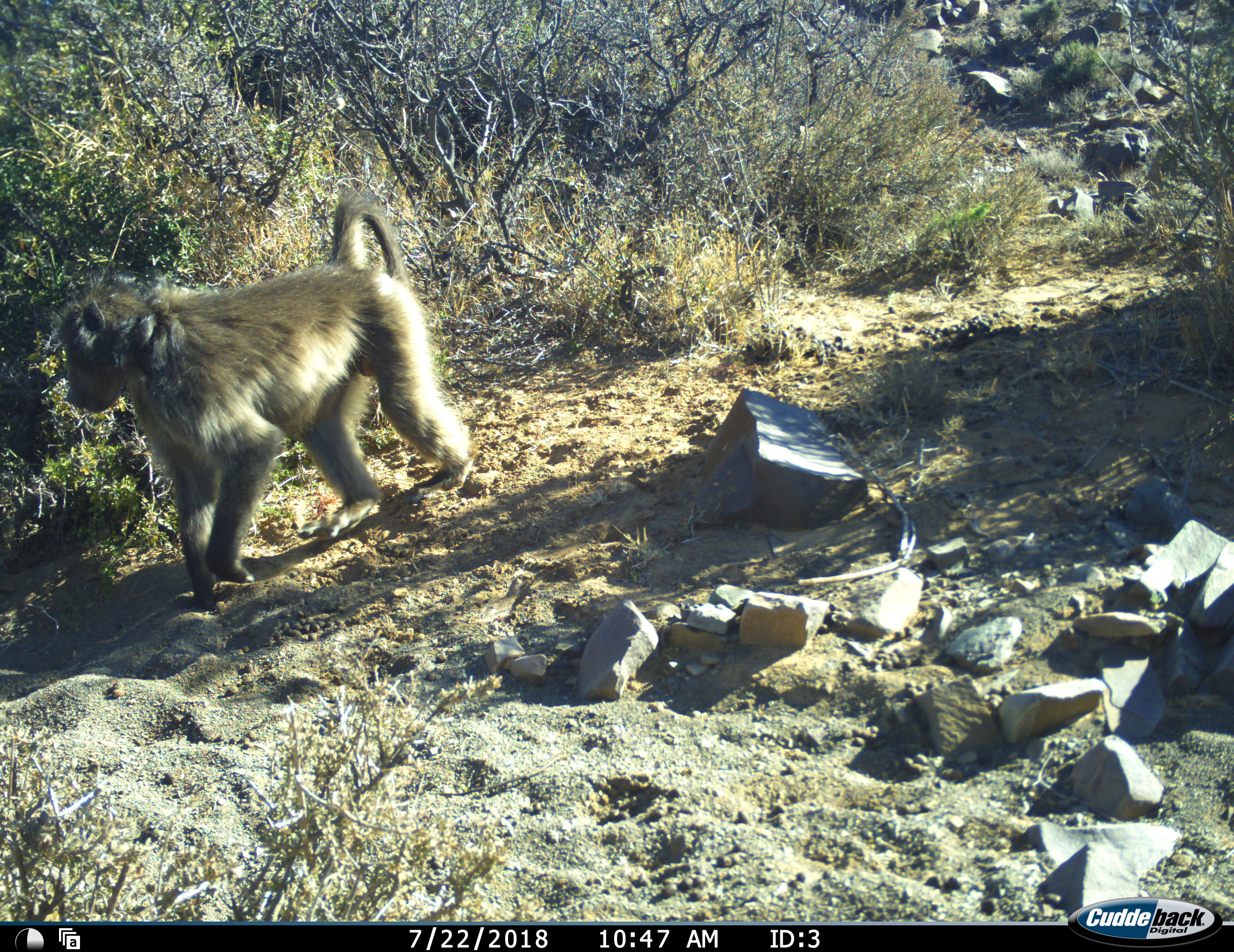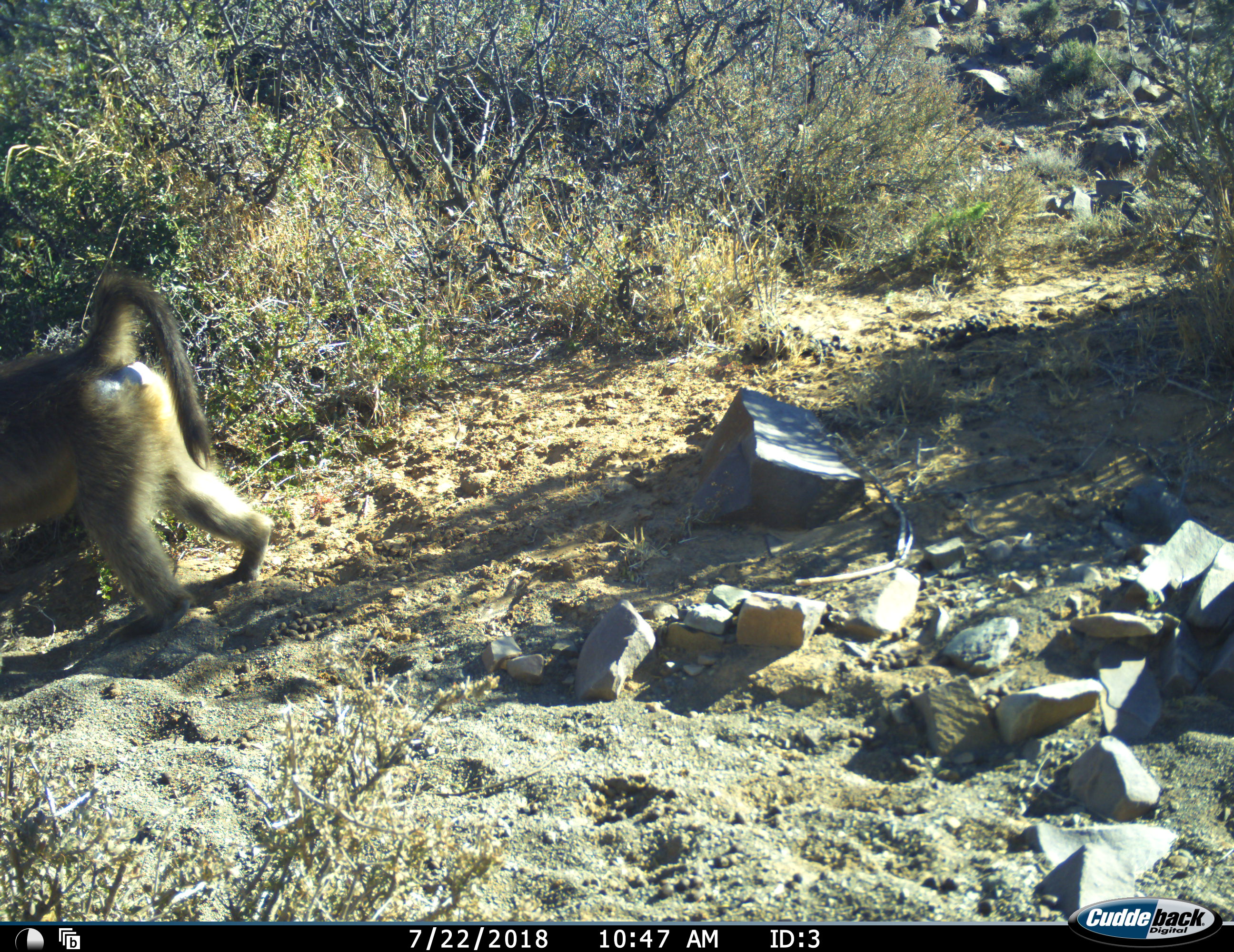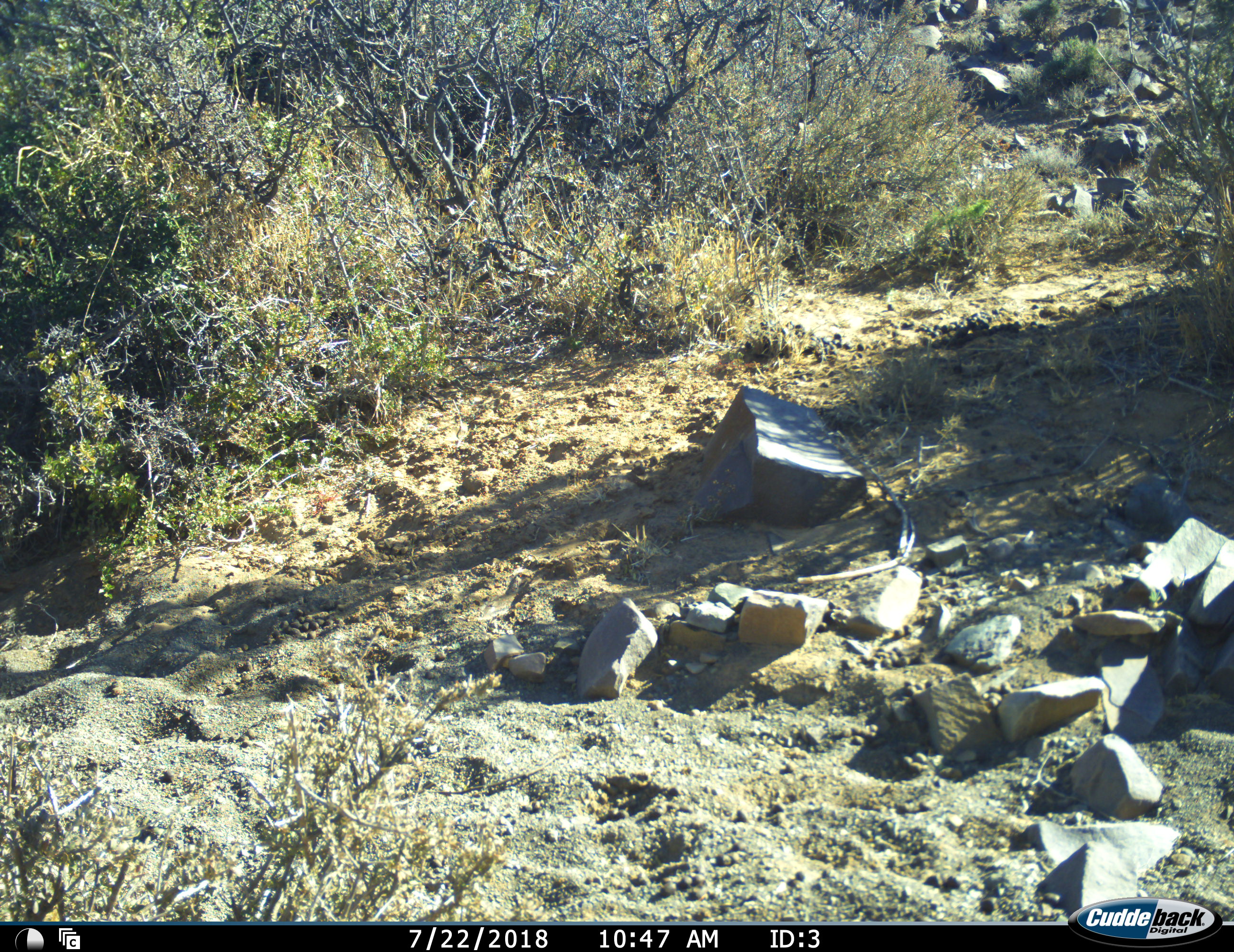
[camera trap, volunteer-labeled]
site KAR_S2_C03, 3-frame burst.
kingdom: Animalia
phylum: Chordata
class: Mammalia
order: Primates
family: Cercopithecidae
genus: Papio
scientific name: Papio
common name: baboon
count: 1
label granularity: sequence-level